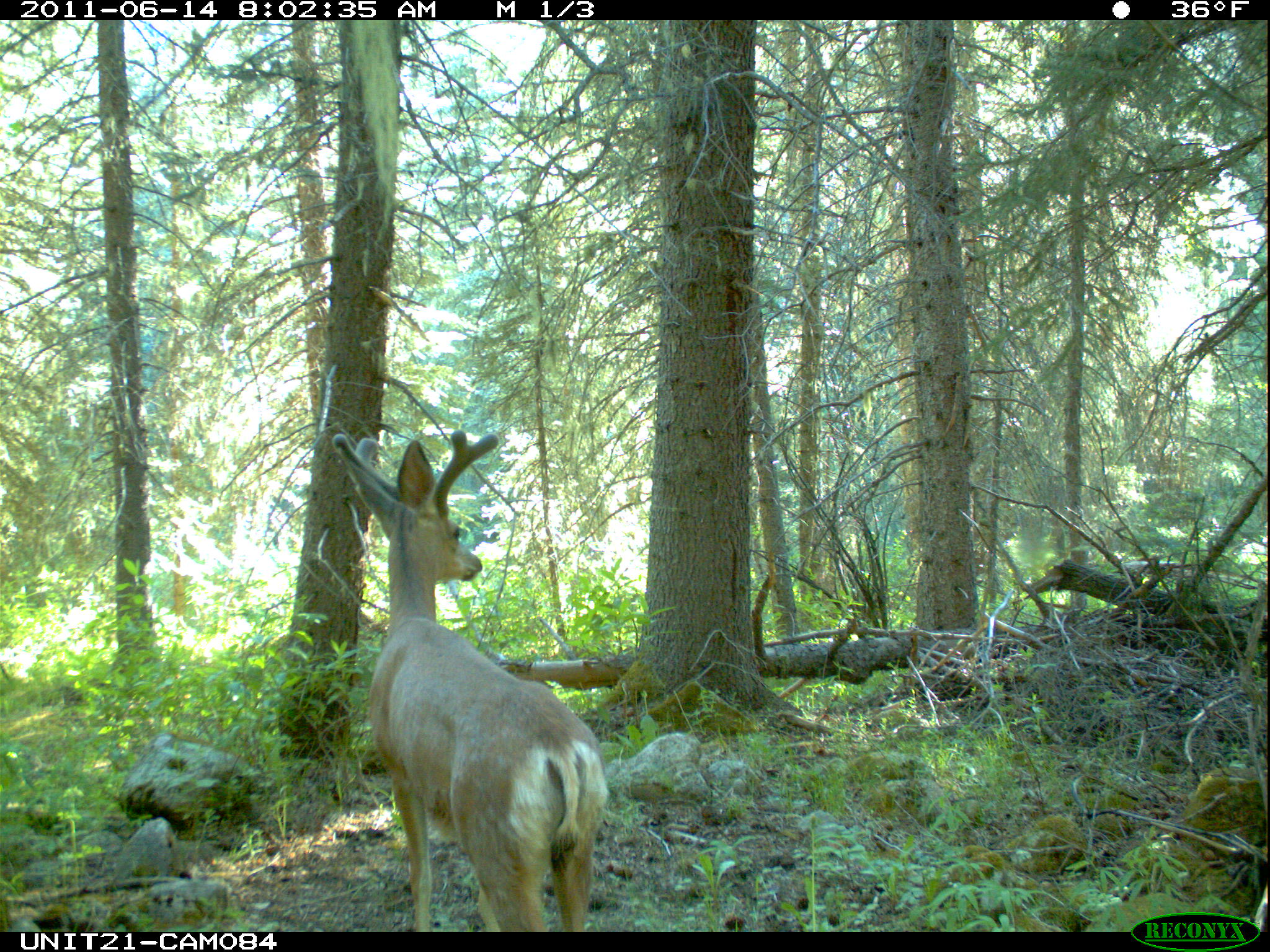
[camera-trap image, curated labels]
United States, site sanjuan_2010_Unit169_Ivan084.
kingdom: Animalia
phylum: Chordata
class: Mammalia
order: Artiodactyla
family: Cervidae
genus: Odocoileus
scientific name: Odocoileus hemionus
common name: mule deer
Odocoileus hemionus (mule deer).